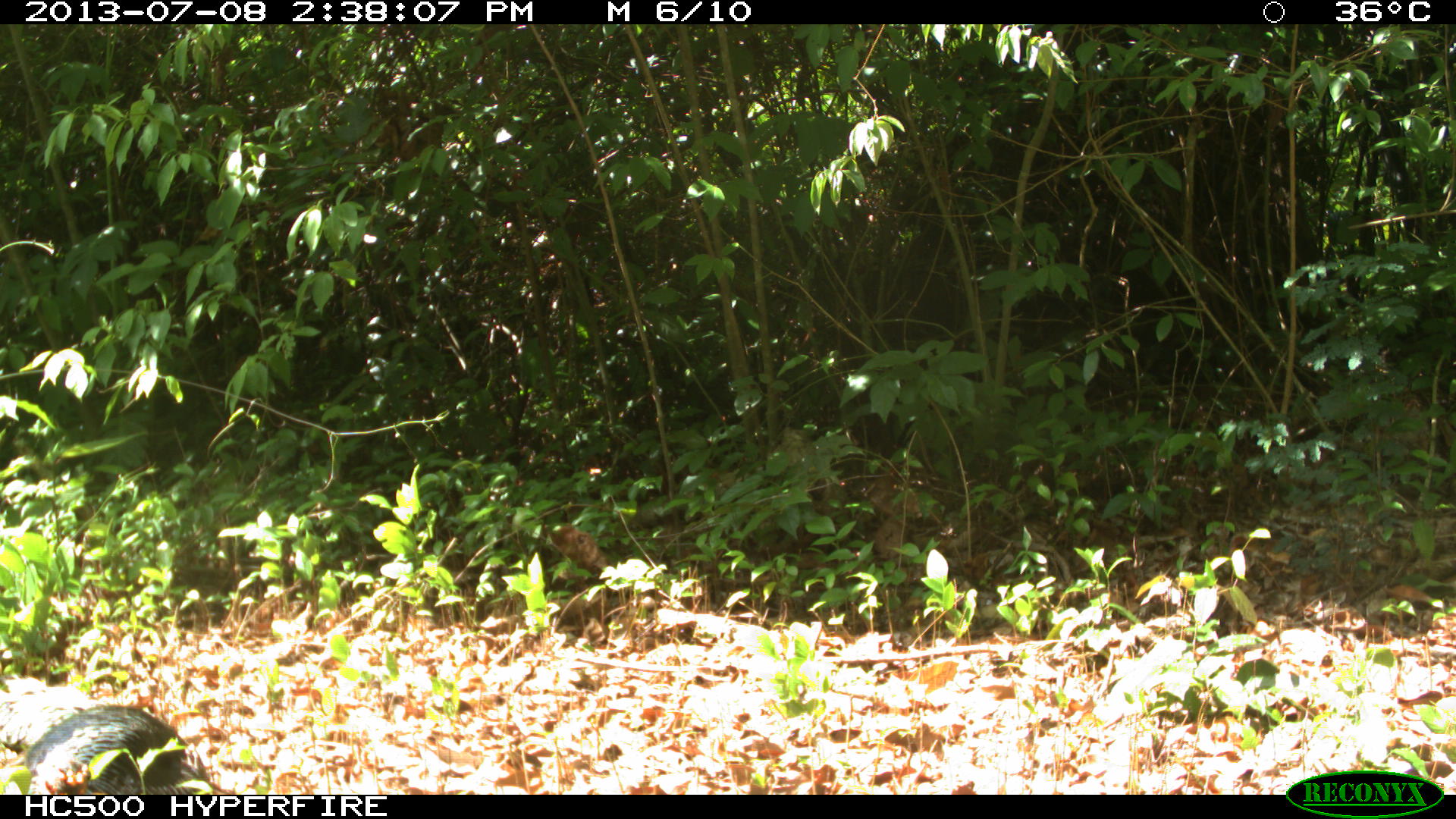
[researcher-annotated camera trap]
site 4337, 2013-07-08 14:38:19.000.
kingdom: Animalia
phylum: Chordata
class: Aves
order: Galliformes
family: Phasianidae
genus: Meleagris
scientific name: Meleagris ocellata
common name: ocellated turkey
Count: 1.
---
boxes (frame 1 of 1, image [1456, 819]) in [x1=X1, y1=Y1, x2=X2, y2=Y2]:
meleagris ocellata: [x1=21, y1=702, x2=210, y2=795]